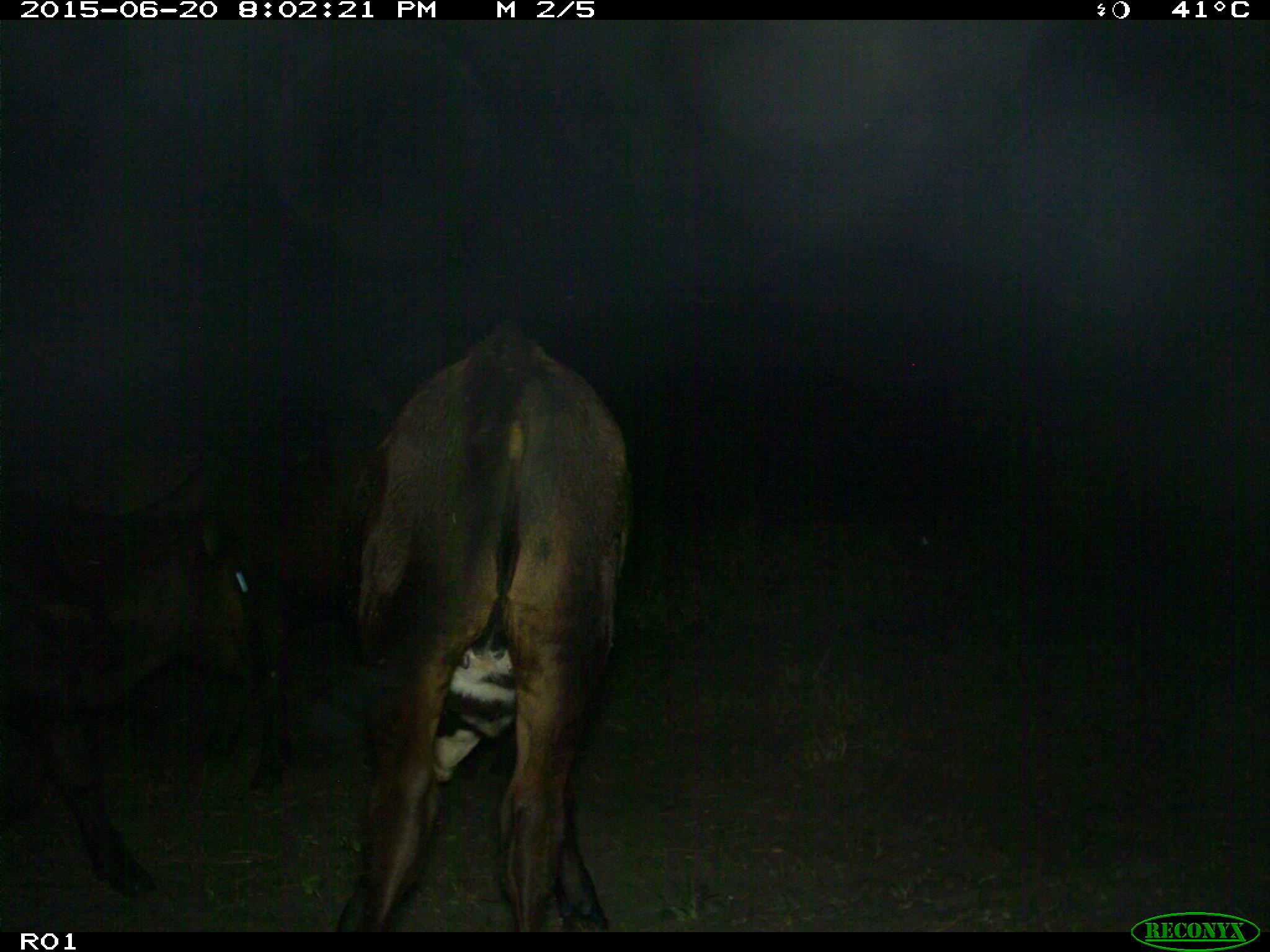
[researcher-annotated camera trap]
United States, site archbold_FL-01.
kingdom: Animalia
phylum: Chordata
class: Mammalia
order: Artiodactyla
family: Bovidae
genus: Bos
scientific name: Bos taurus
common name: domestic cow